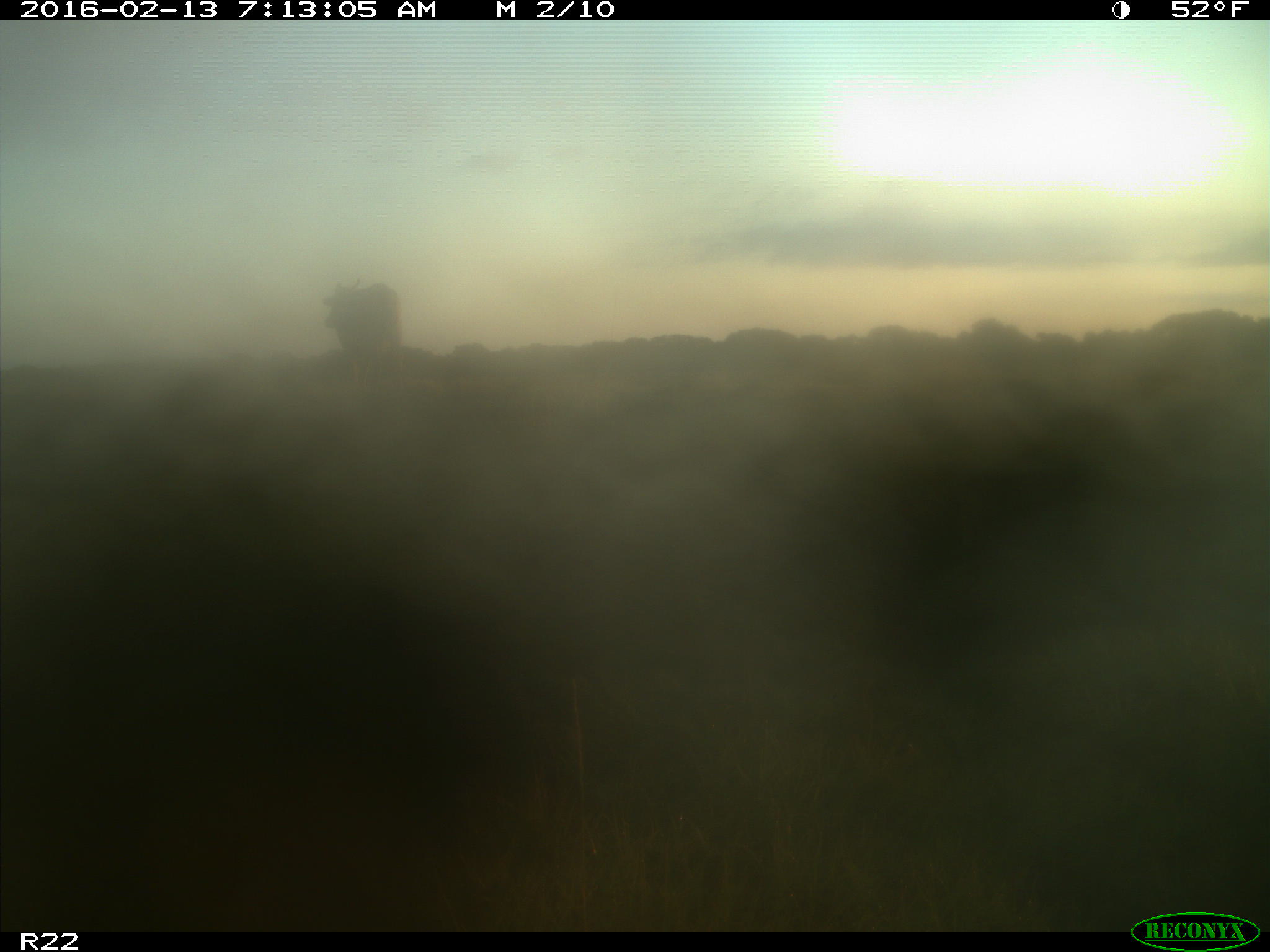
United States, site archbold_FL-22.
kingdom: Animalia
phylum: Chordata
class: Mammalia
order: Artiodactyla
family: Bovidae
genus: Bos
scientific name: Bos taurus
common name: domestic cow